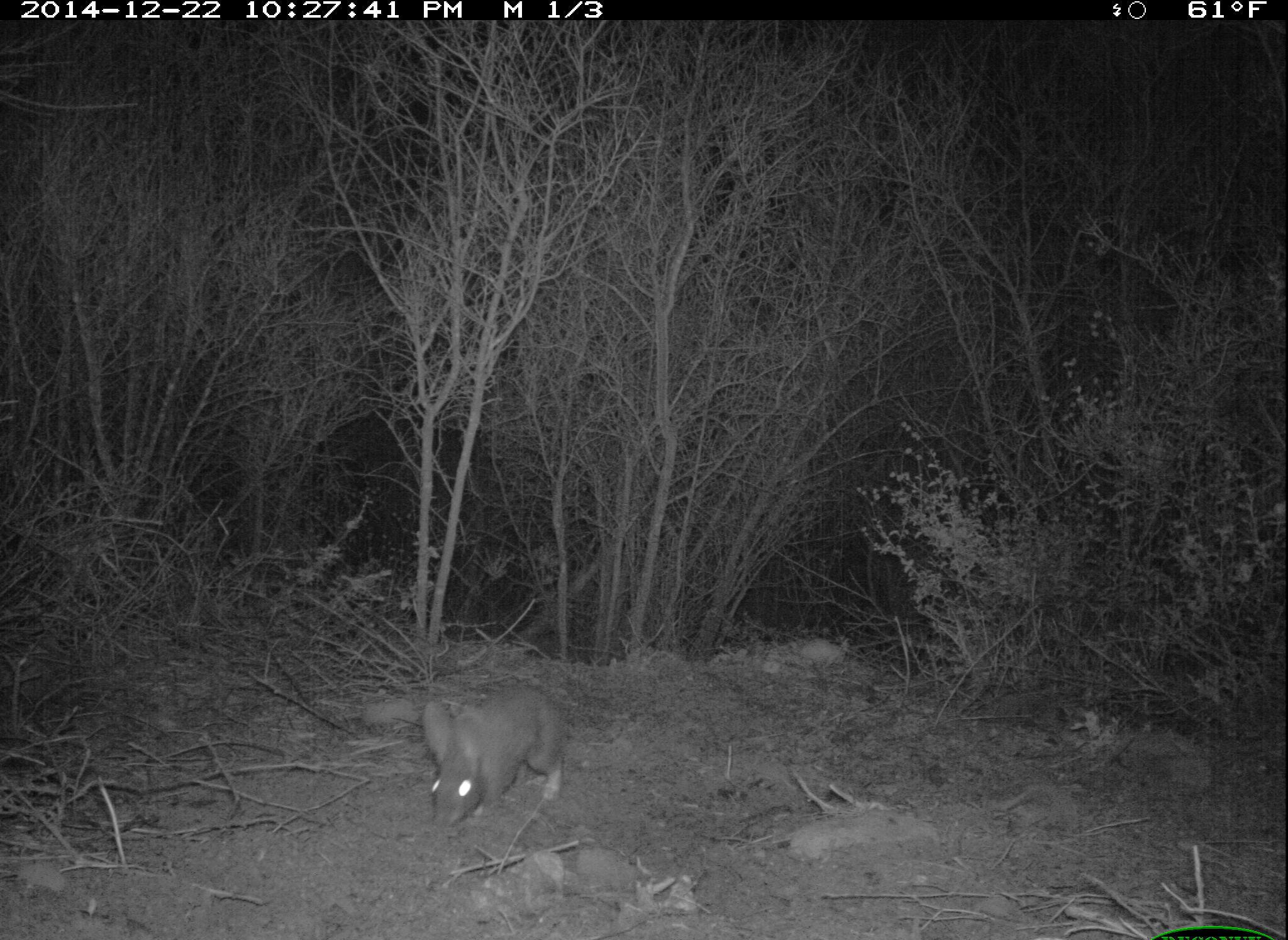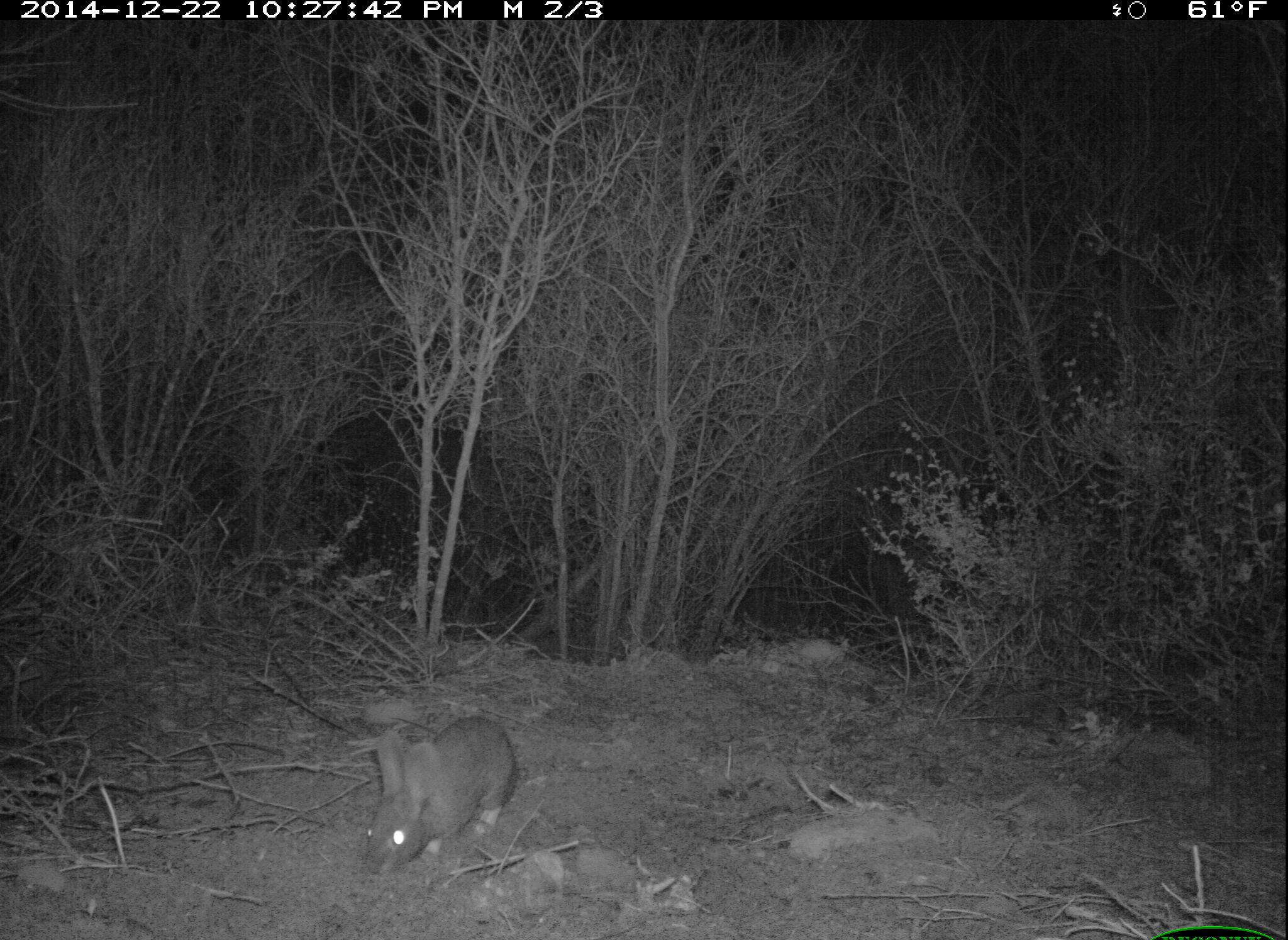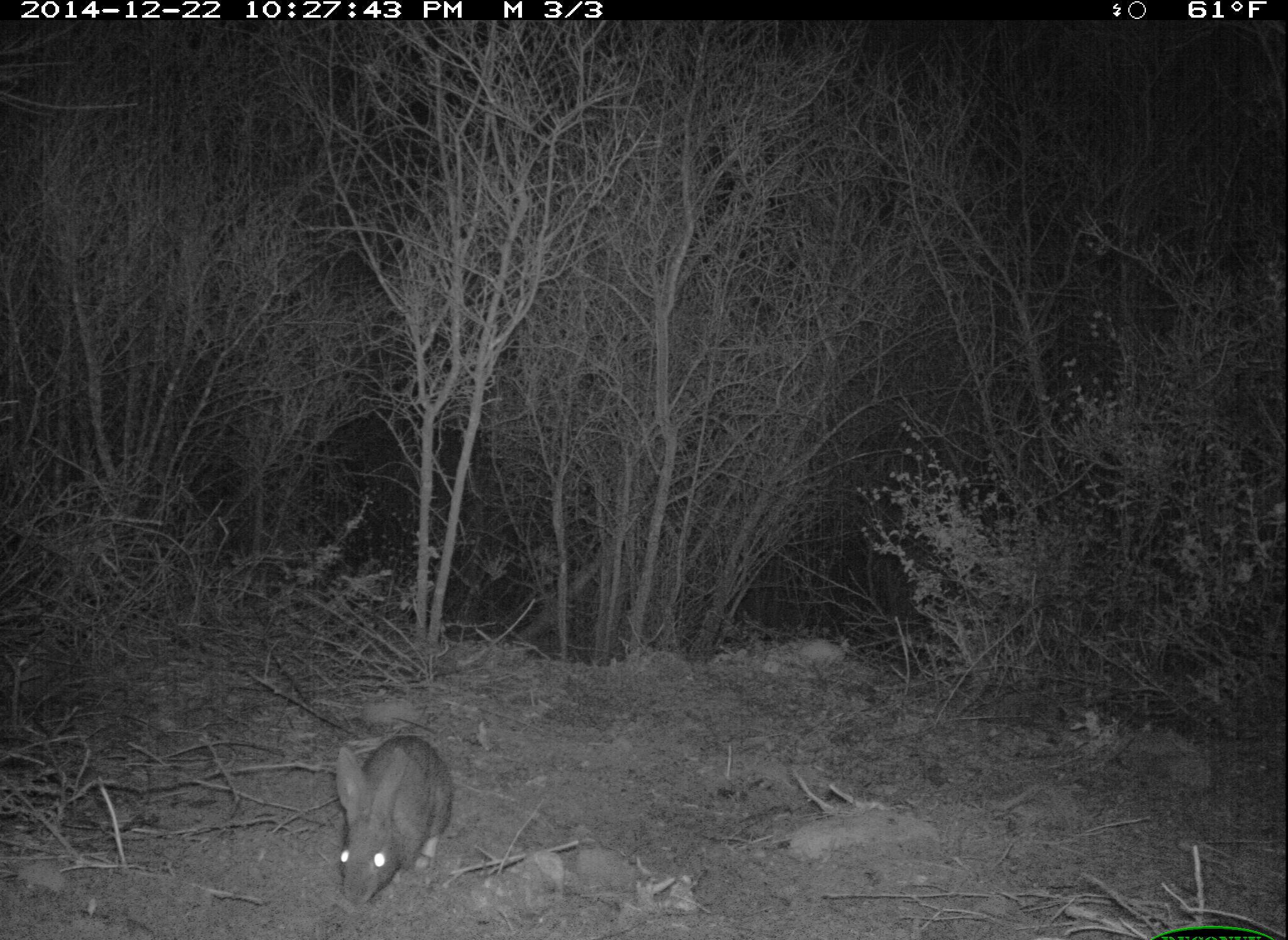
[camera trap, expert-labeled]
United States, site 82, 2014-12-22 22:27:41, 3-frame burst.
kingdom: Animalia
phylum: Chordata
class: Mammalia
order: Lagomorpha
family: Leporidae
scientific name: Leporidae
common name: rabbits and hares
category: rabbit